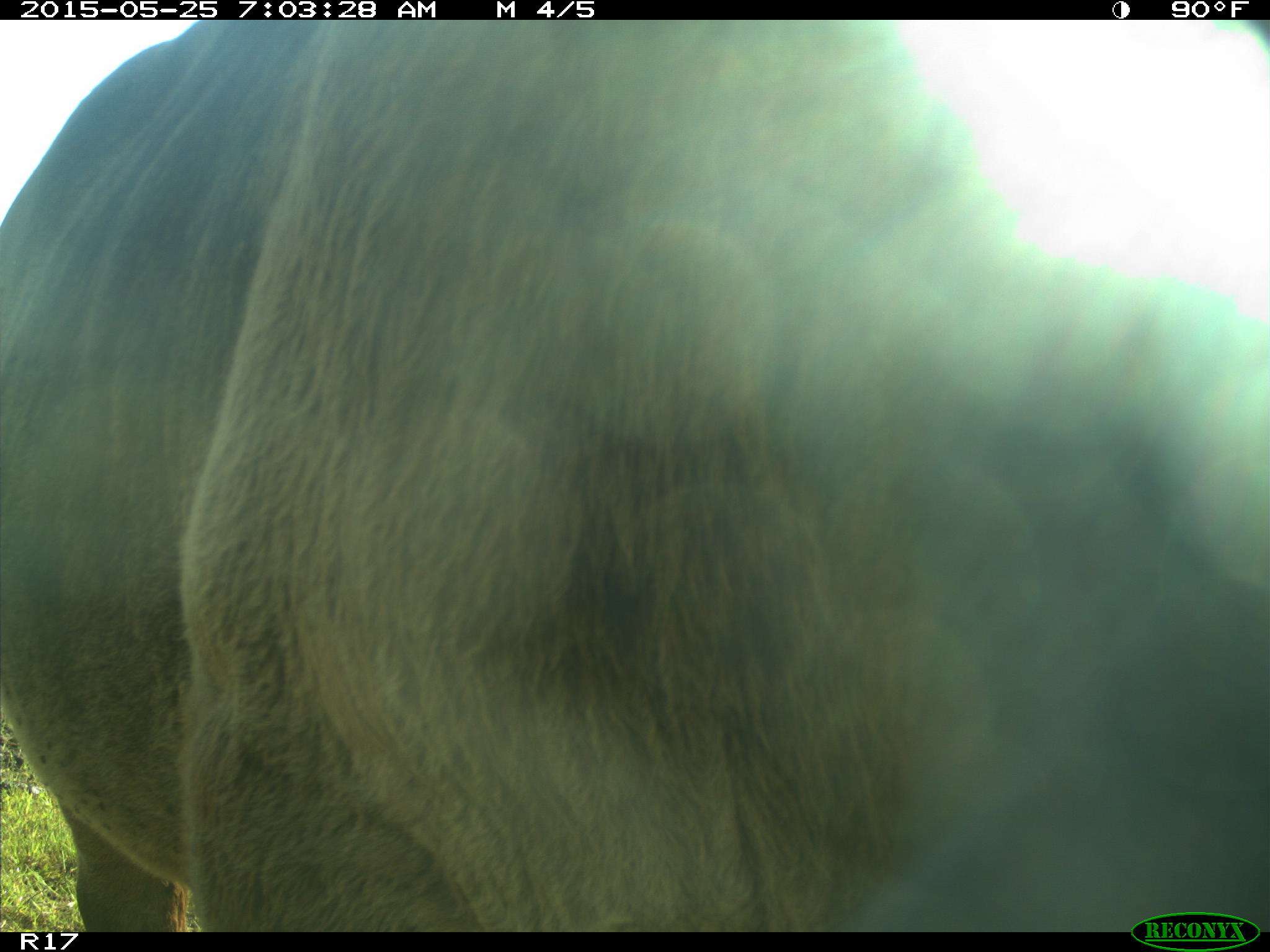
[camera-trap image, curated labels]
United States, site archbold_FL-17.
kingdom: Animalia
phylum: Chordata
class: Mammalia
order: Artiodactyla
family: Bovidae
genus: Bos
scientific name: Bos taurus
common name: domestic cow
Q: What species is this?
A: Bos taurus (domestic cow).